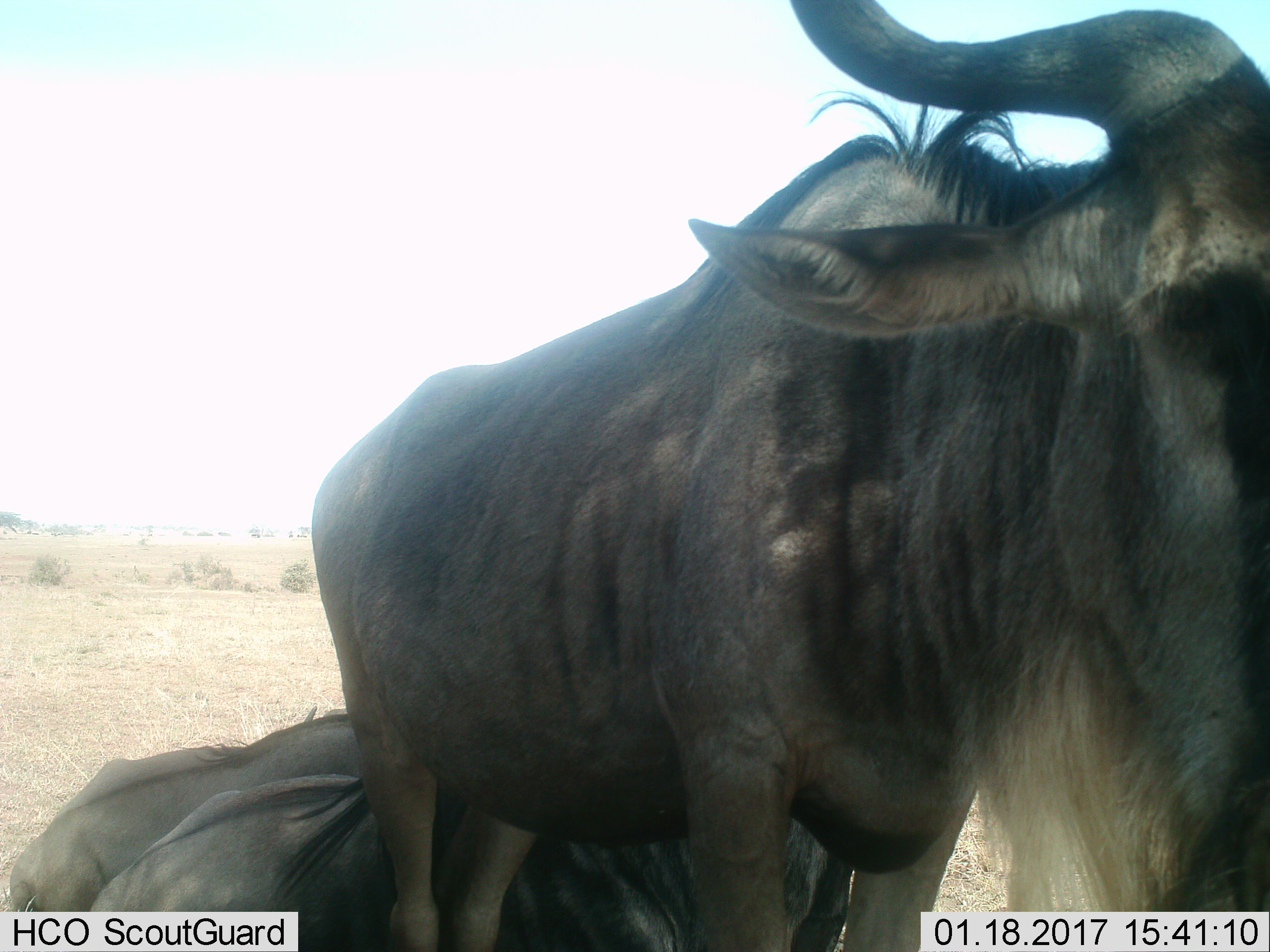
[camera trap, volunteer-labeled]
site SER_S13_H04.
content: unidentified animal